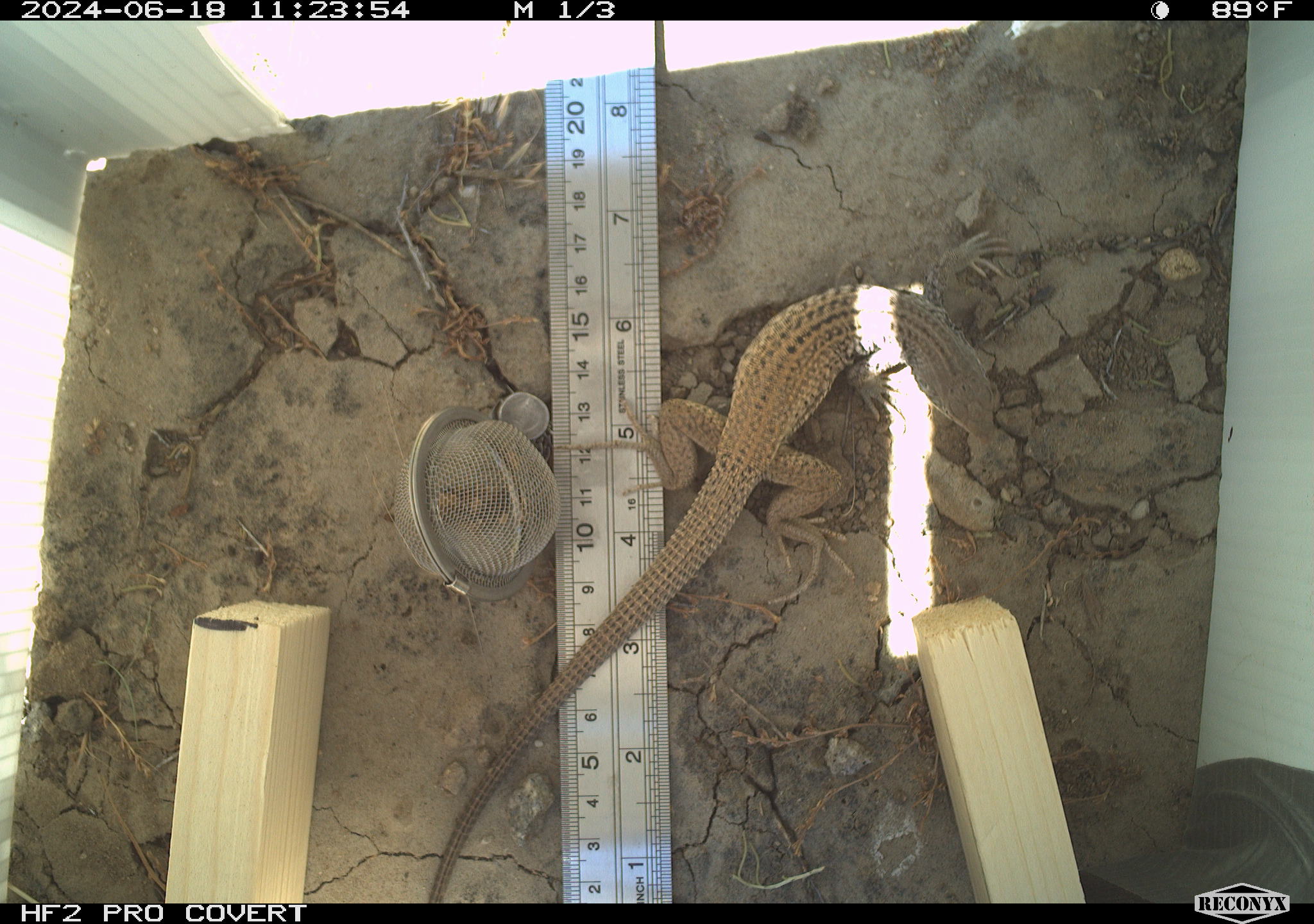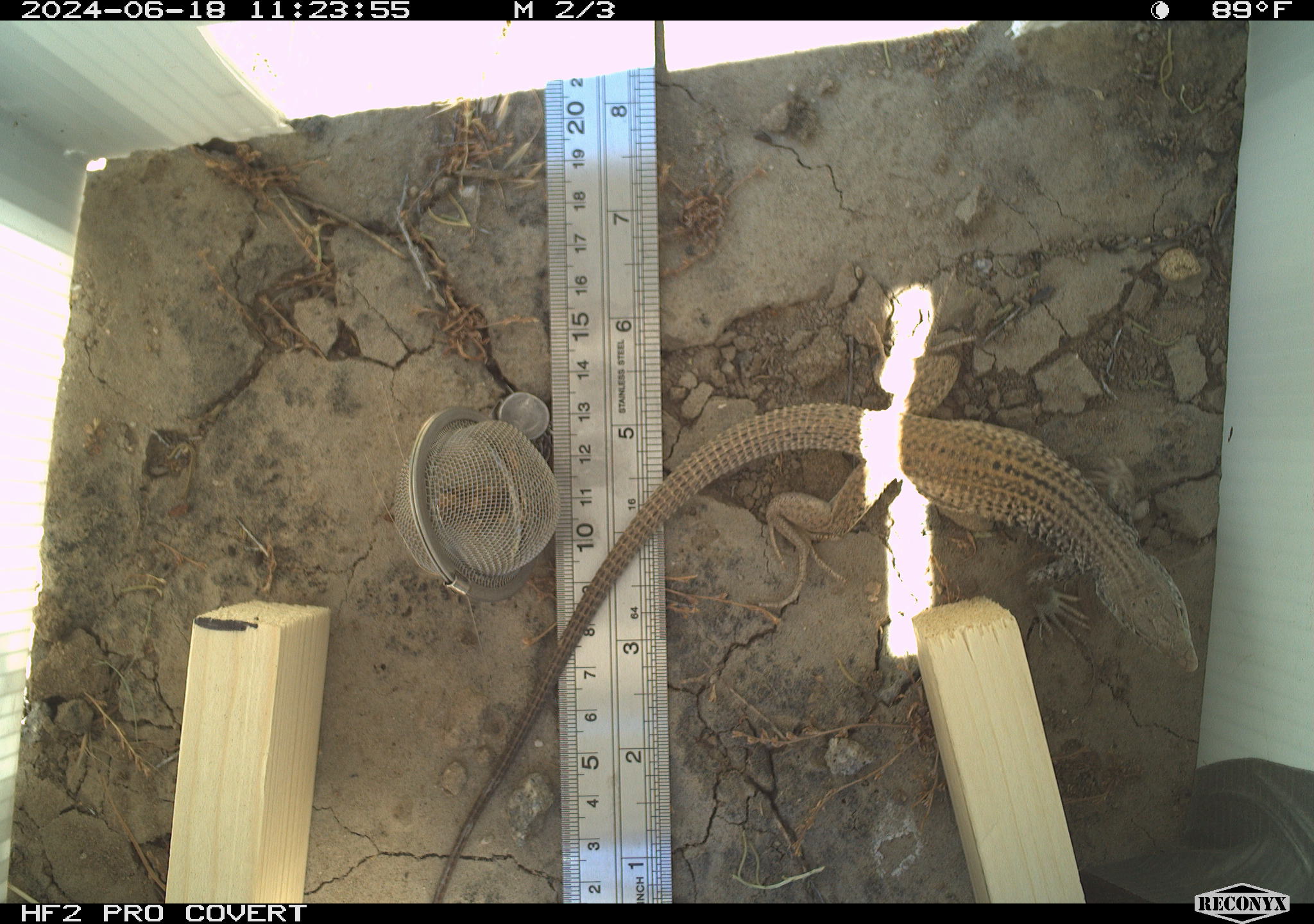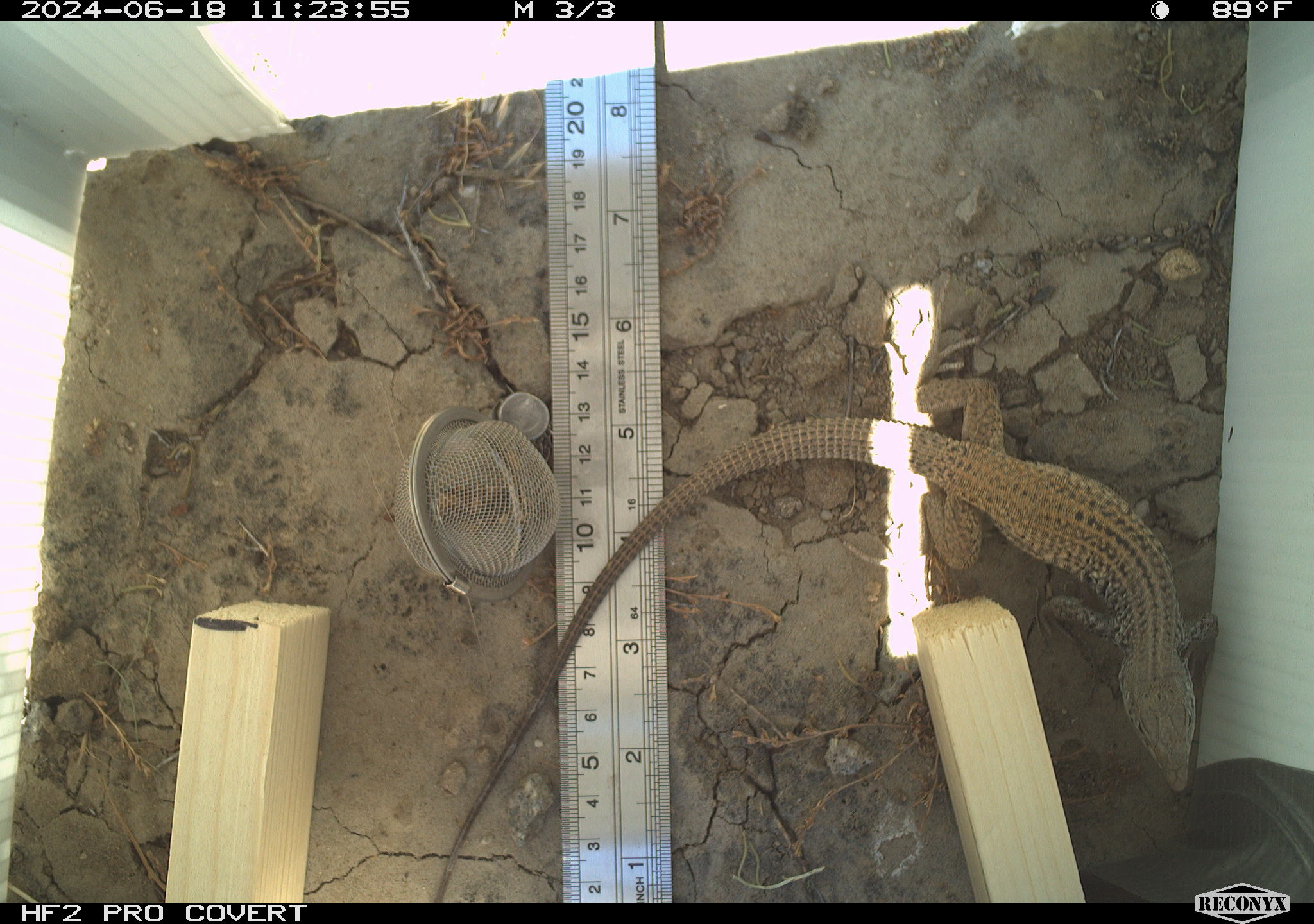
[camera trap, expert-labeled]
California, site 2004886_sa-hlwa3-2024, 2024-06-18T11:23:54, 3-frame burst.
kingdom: Animalia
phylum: Chordata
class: Reptilia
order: Squamata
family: Teiidae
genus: Aspidoscelis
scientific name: Aspidoscelis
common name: whiptail lizards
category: aspidoscelis species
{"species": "aspidoscelis species (whiptail lizards) (Aspidoscelis)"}